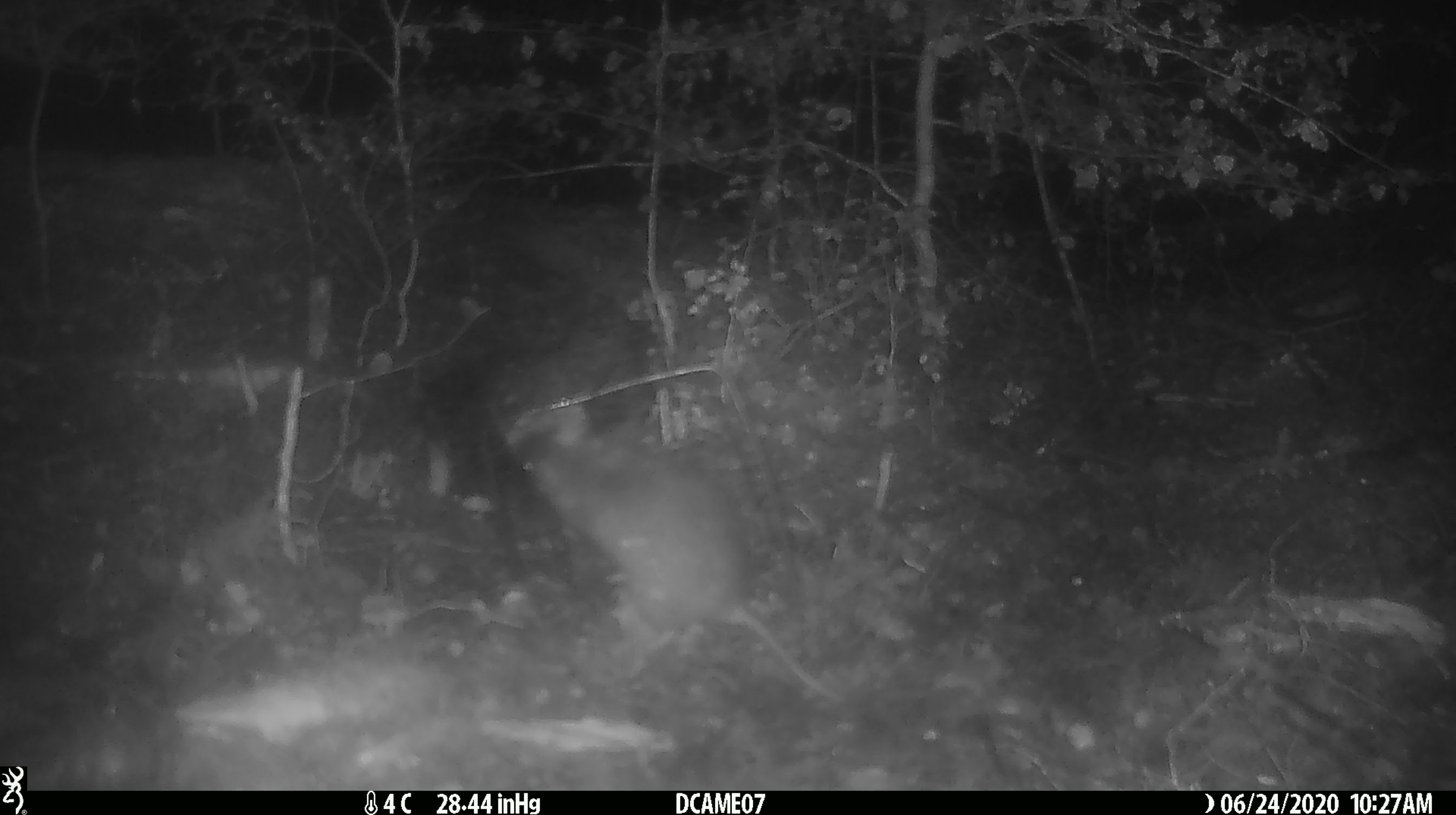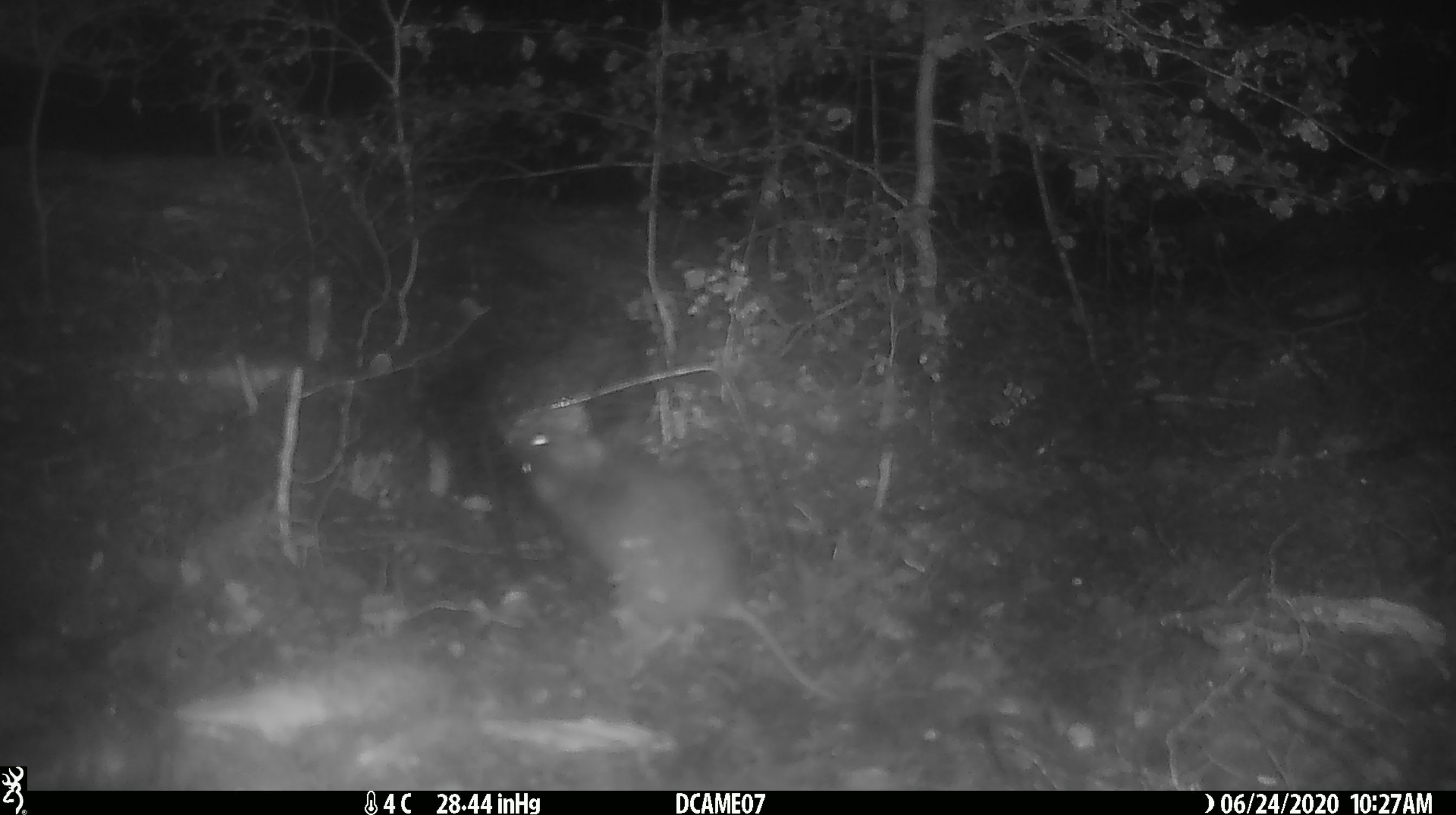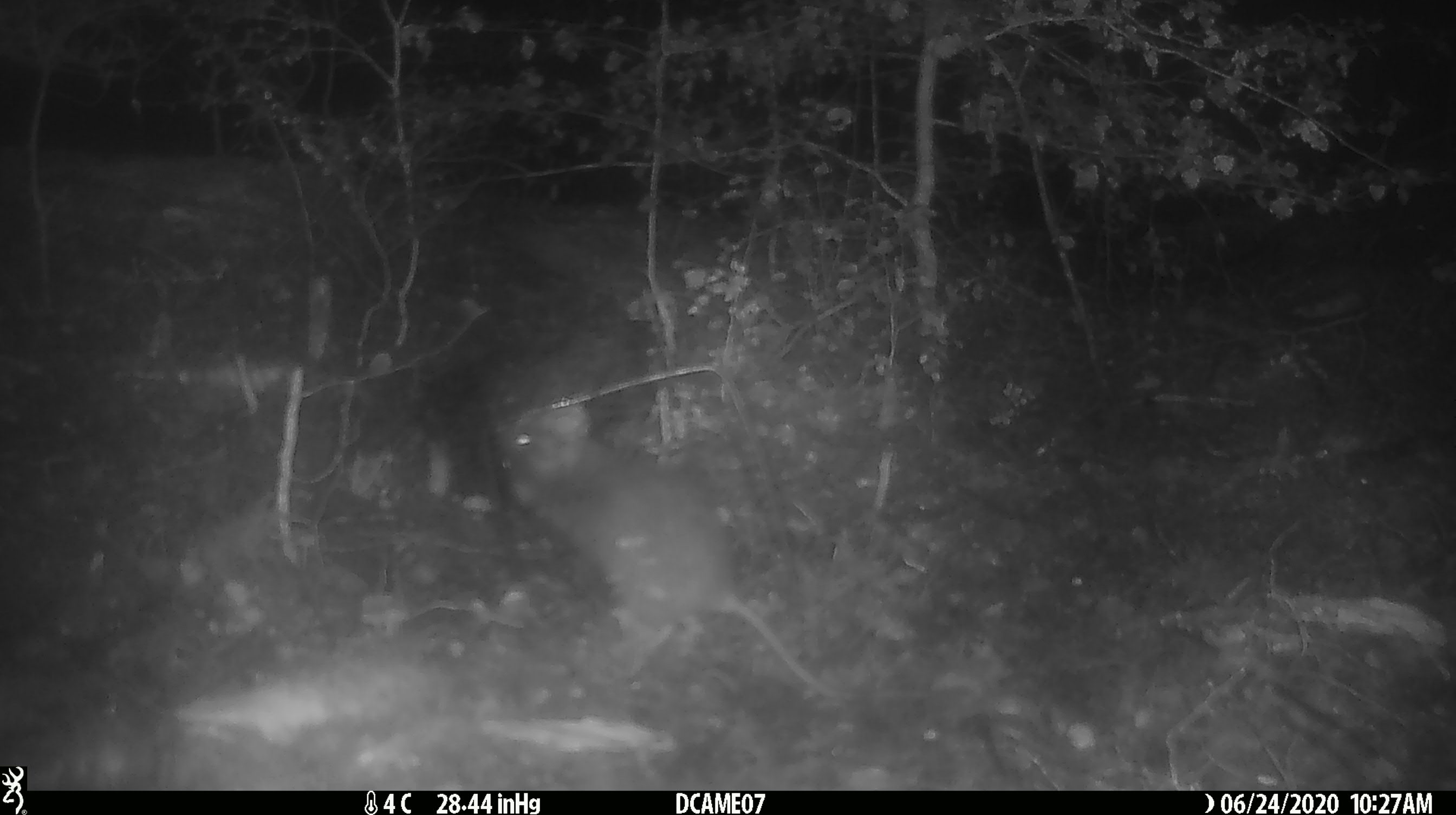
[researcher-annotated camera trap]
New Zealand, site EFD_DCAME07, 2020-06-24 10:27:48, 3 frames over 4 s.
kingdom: Animalia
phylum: Chordata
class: Mammalia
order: Rodentia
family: Muridae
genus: Rattus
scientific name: Rattus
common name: rat